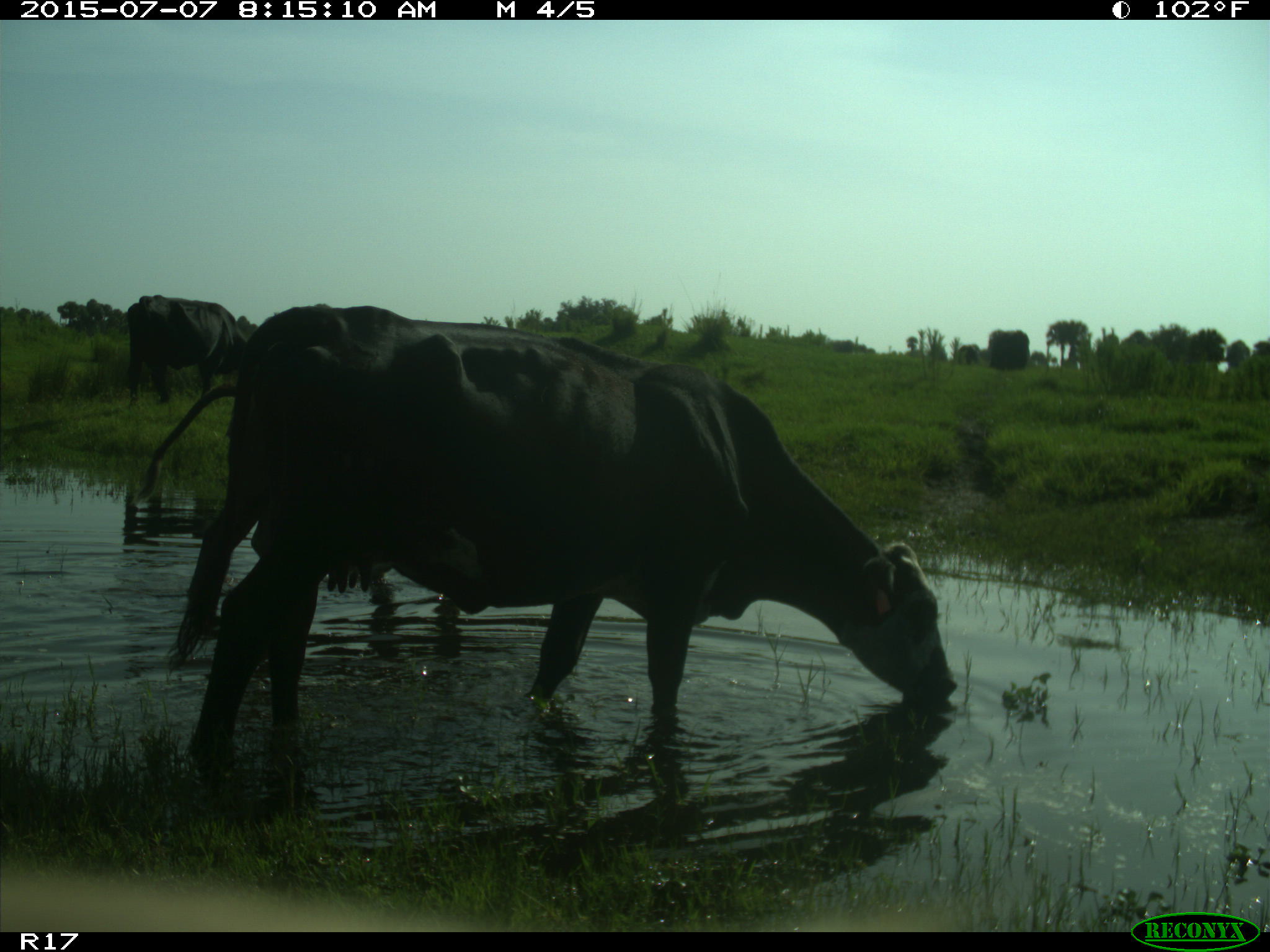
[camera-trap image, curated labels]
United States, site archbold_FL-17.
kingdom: Animalia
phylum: Chordata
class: Mammalia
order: Artiodactyla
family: Bovidae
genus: Bos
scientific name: Bos taurus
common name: domestic cow